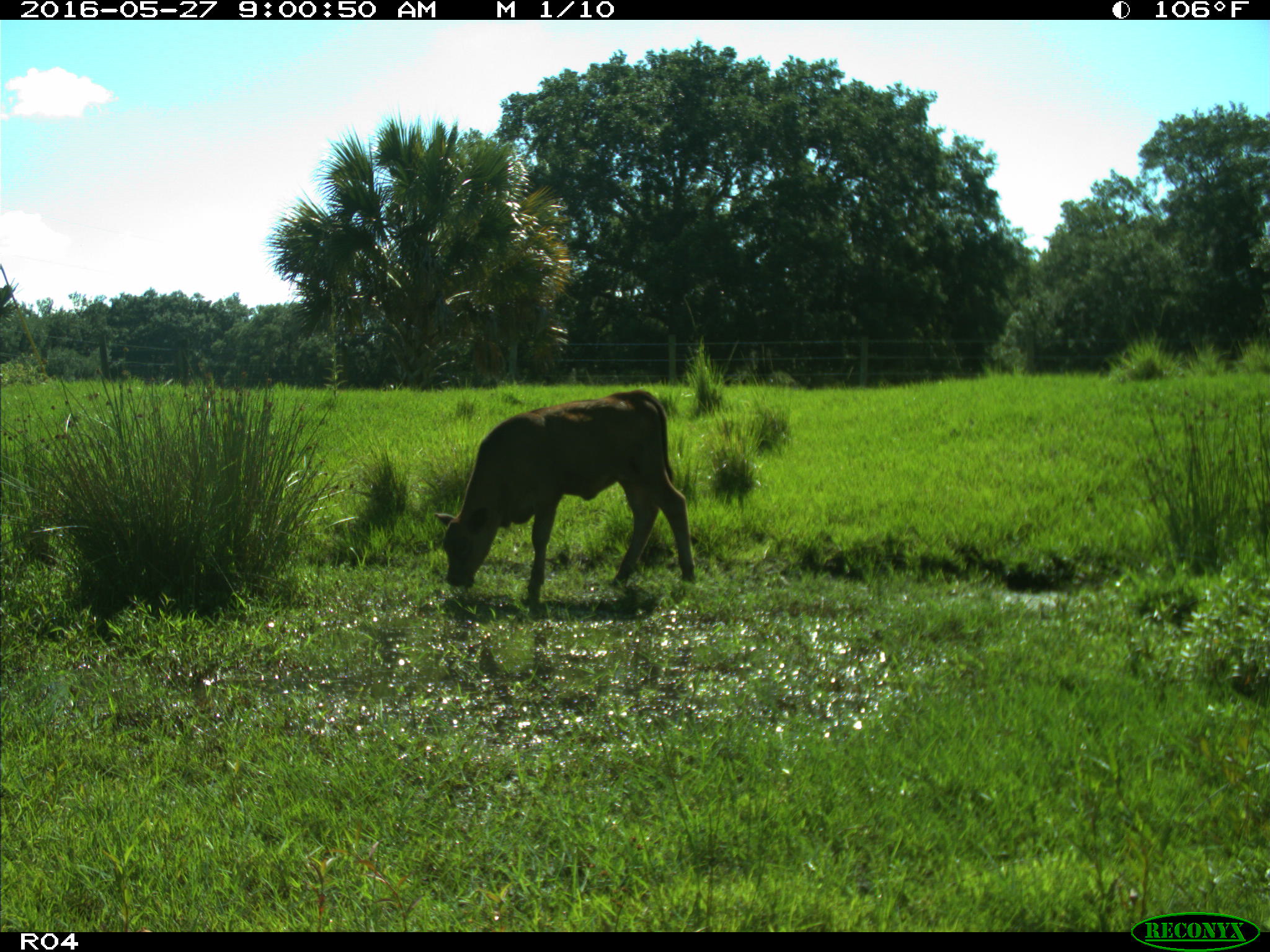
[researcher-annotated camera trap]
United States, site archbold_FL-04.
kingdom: Animalia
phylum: Chordata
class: Mammalia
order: Artiodactyla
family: Bovidae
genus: Bos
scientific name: Bos taurus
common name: domestic cow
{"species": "Bos taurus (domestic cow)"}